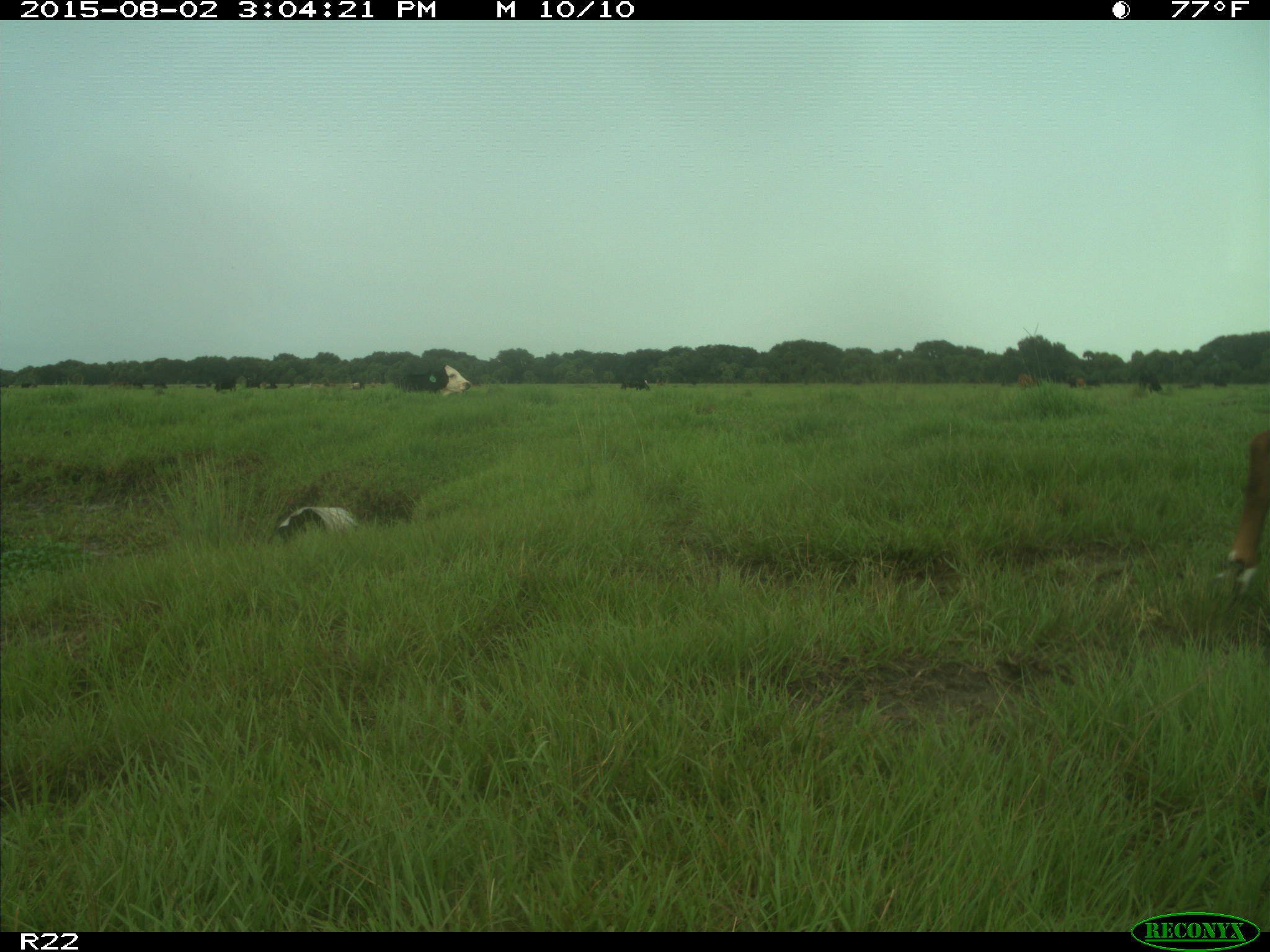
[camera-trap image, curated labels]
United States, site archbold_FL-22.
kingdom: Animalia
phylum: Chordata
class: Mammalia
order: Artiodactyla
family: Bovidae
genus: Bos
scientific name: Bos taurus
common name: domestic cow